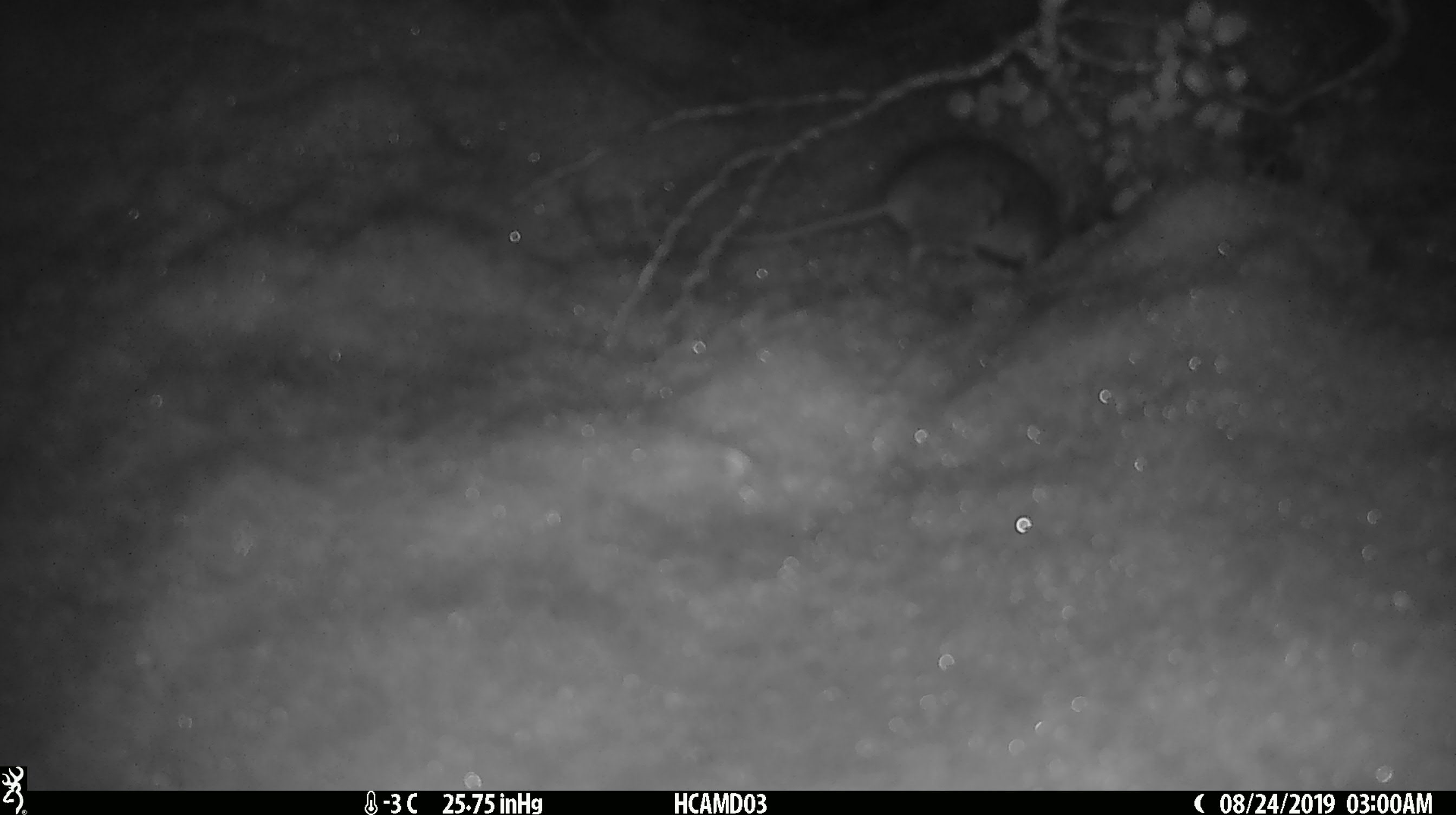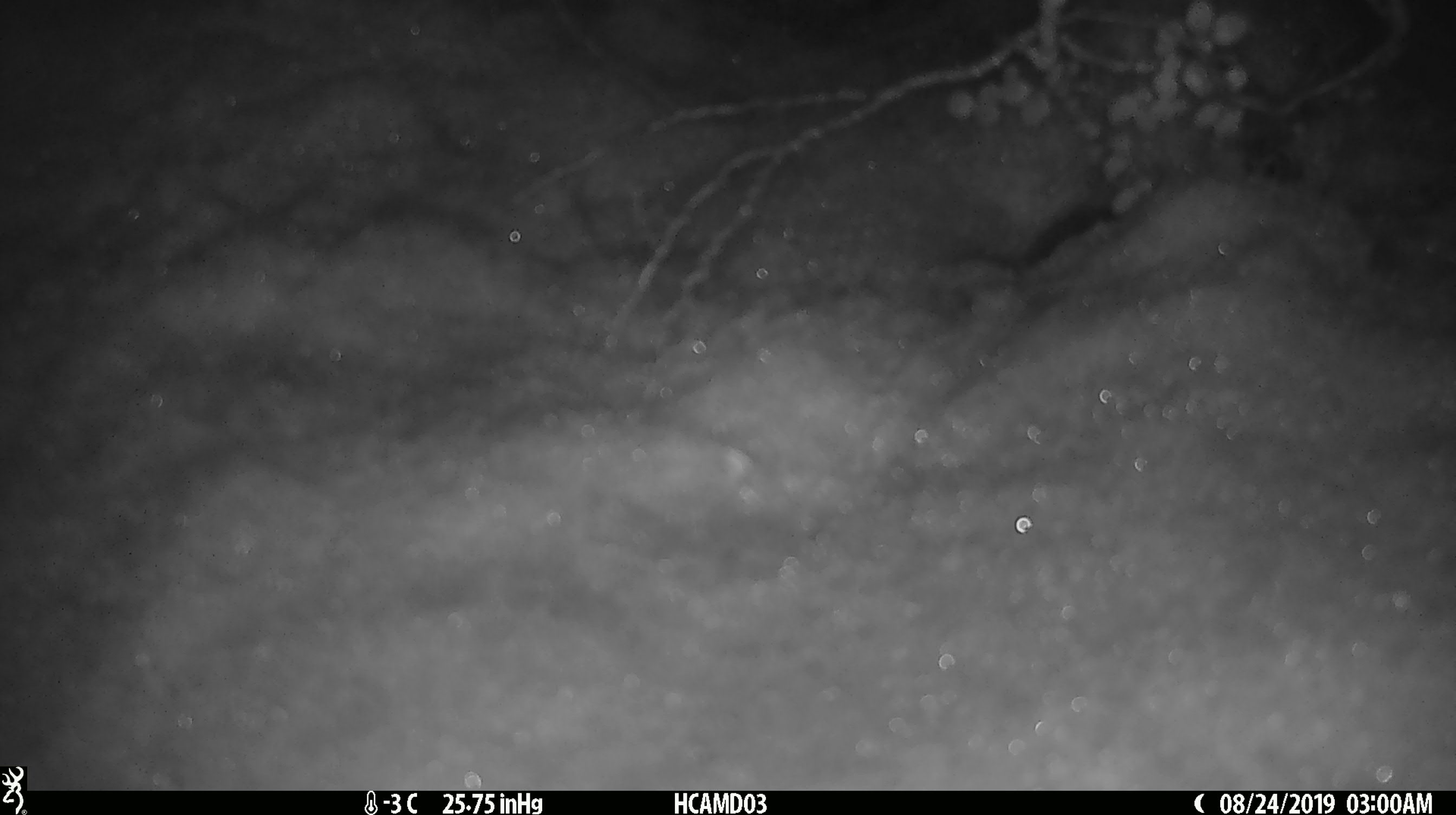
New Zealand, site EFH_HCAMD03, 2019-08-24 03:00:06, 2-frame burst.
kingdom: Animalia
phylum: Chordata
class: Mammalia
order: Rodentia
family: Muridae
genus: Mus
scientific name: Mus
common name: mouse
Mouse (Mus).